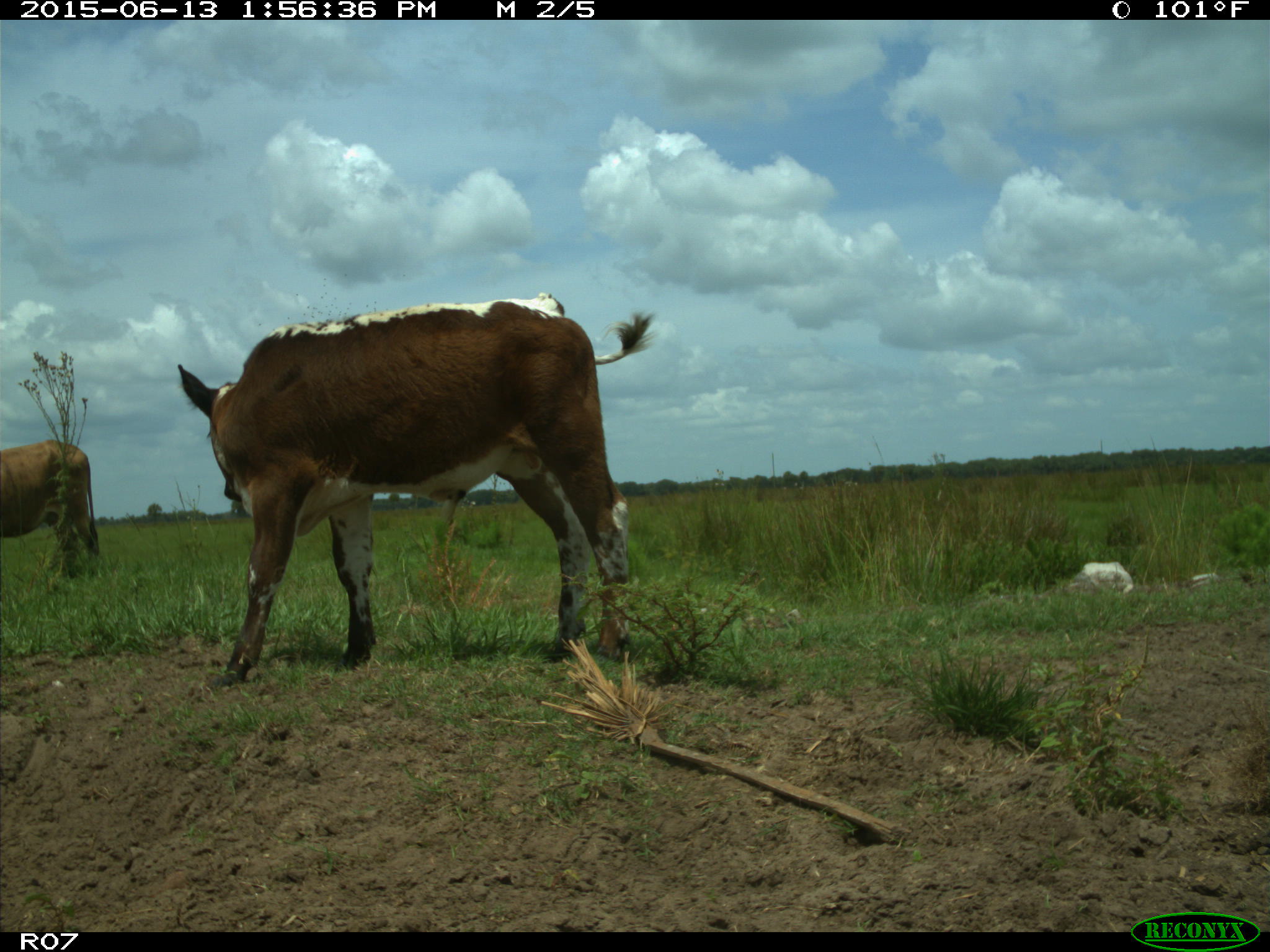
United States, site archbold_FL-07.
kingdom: Animalia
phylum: Chordata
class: Mammalia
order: Artiodactyla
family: Bovidae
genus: Bos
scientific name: Bos taurus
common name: domestic cow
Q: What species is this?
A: Bos taurus (domestic cow).